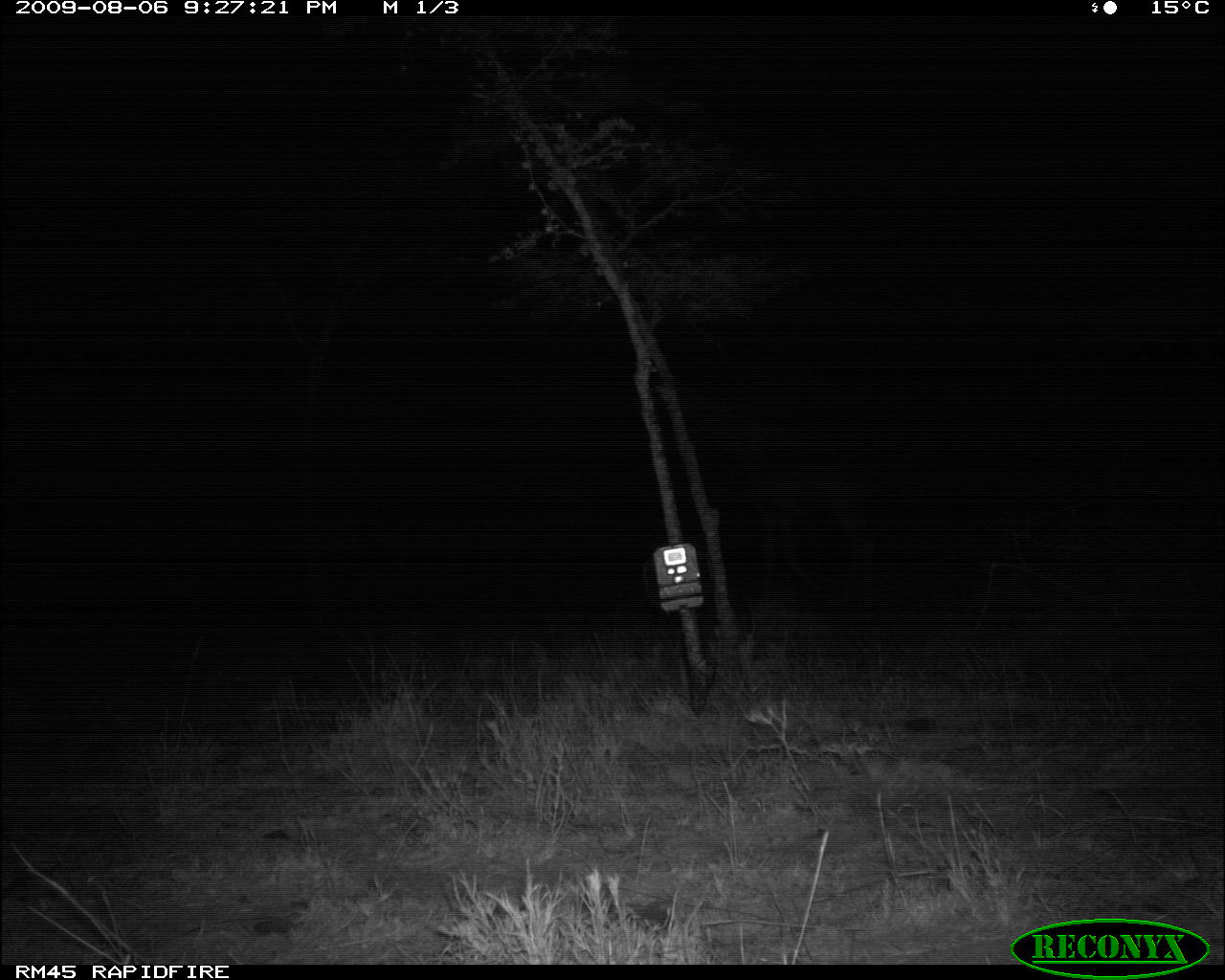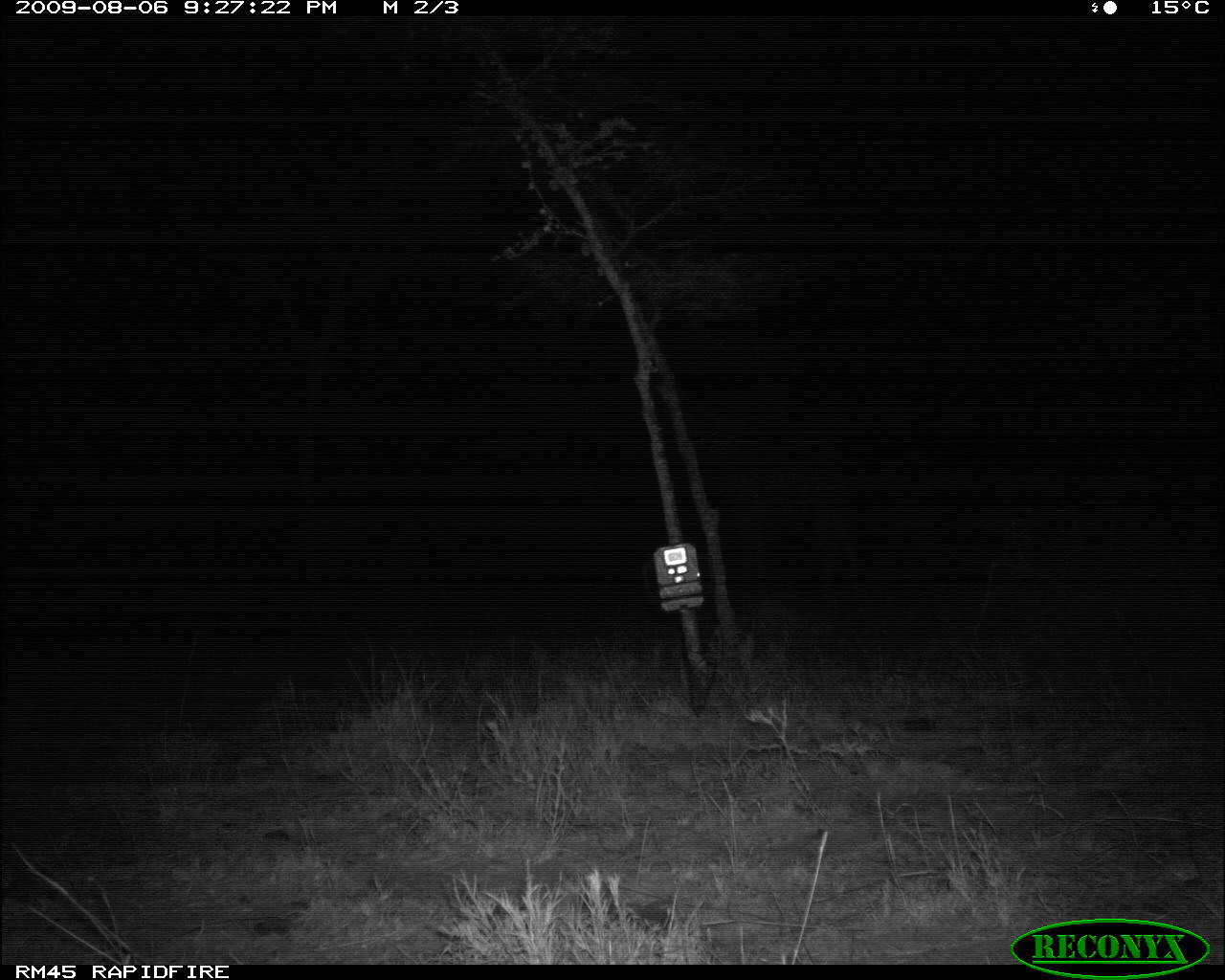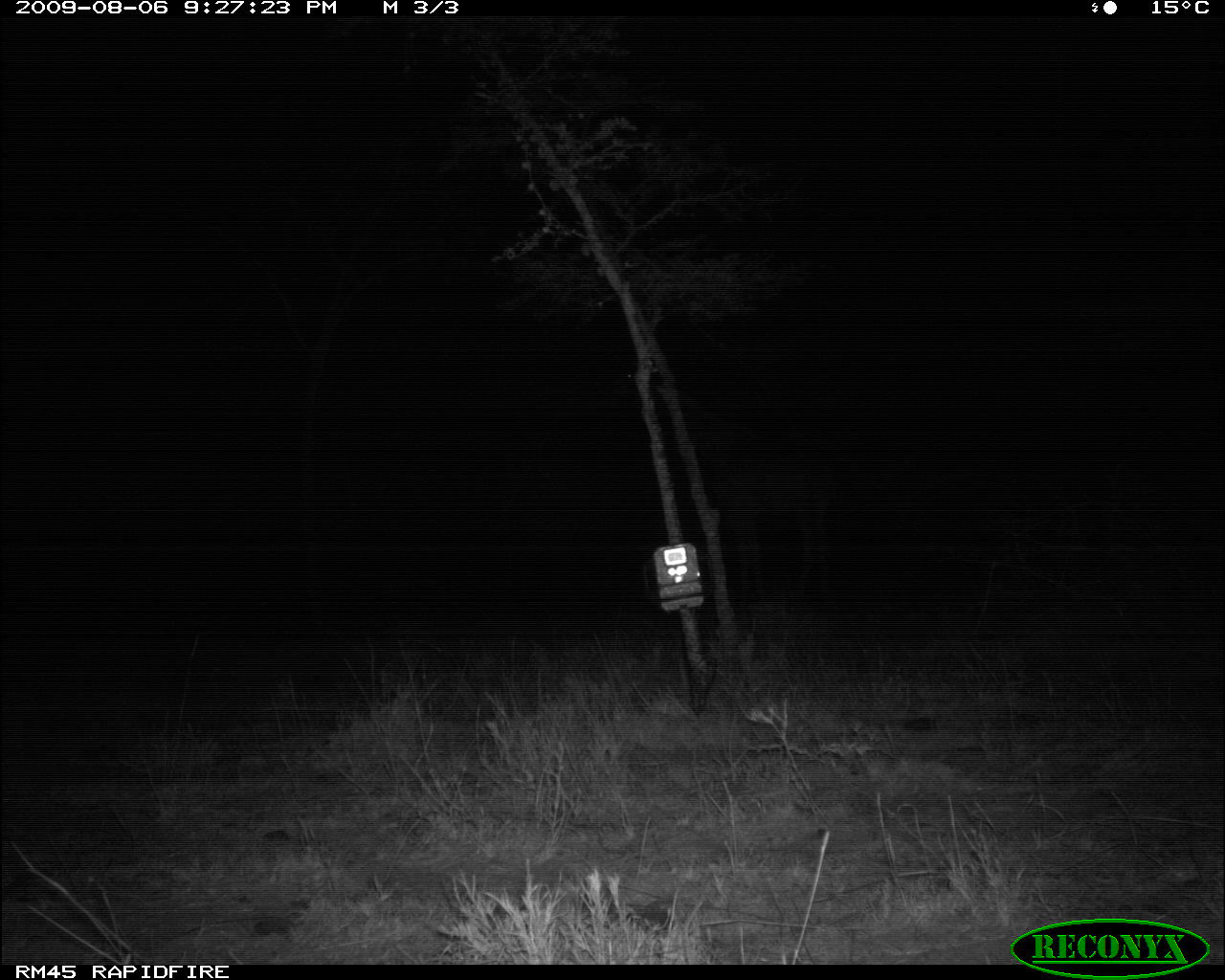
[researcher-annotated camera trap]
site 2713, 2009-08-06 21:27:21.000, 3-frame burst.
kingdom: Animalia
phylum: Chordata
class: Mammalia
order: Artiodactyla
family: Giraffidae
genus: Giraffa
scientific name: Giraffa camelopardalis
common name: giraffe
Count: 1.